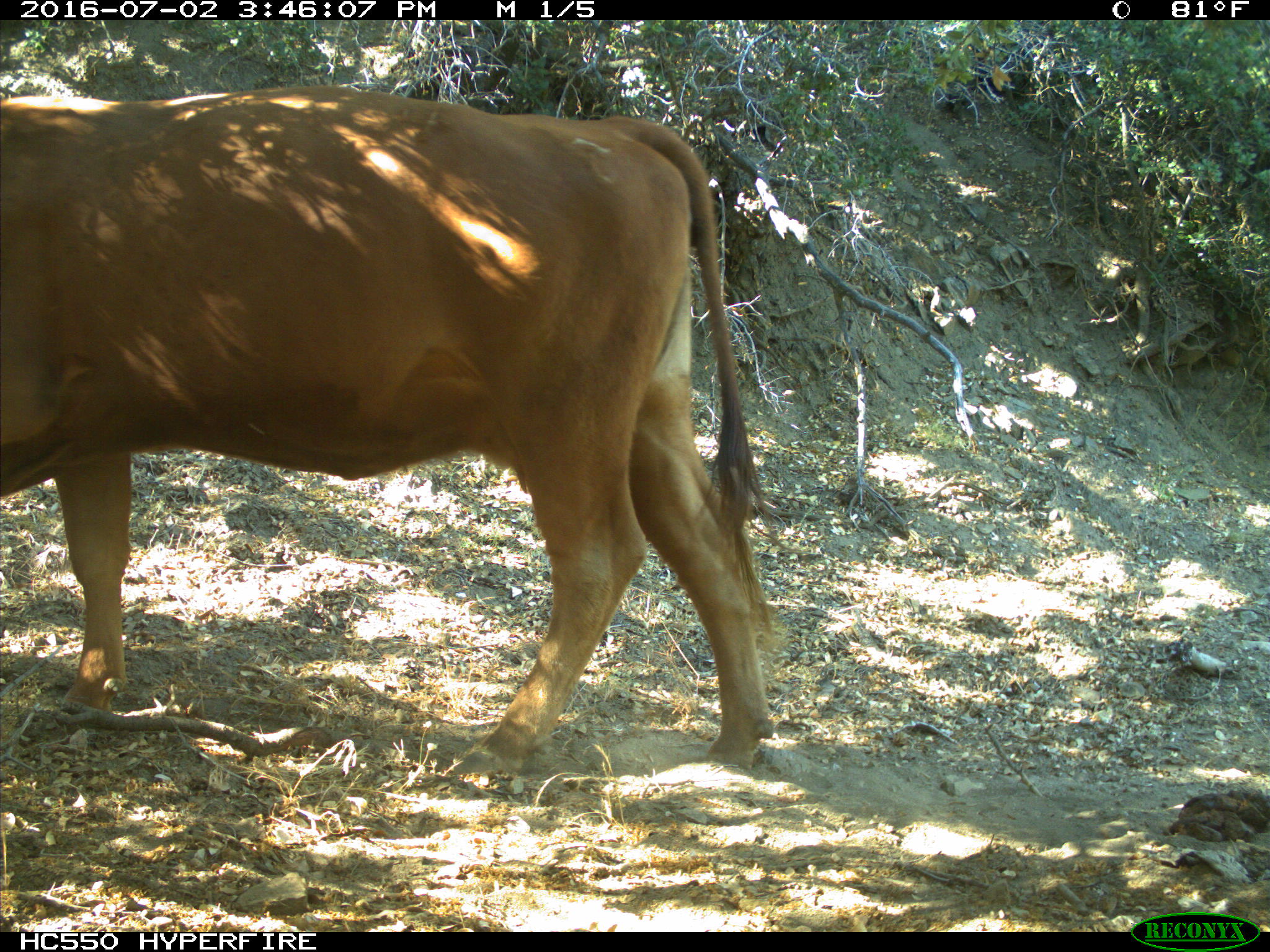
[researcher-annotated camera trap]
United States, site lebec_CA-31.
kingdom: Animalia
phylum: Chordata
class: Mammalia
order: Artiodactyla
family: Bovidae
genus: Bos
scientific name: Bos taurus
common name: domestic cow